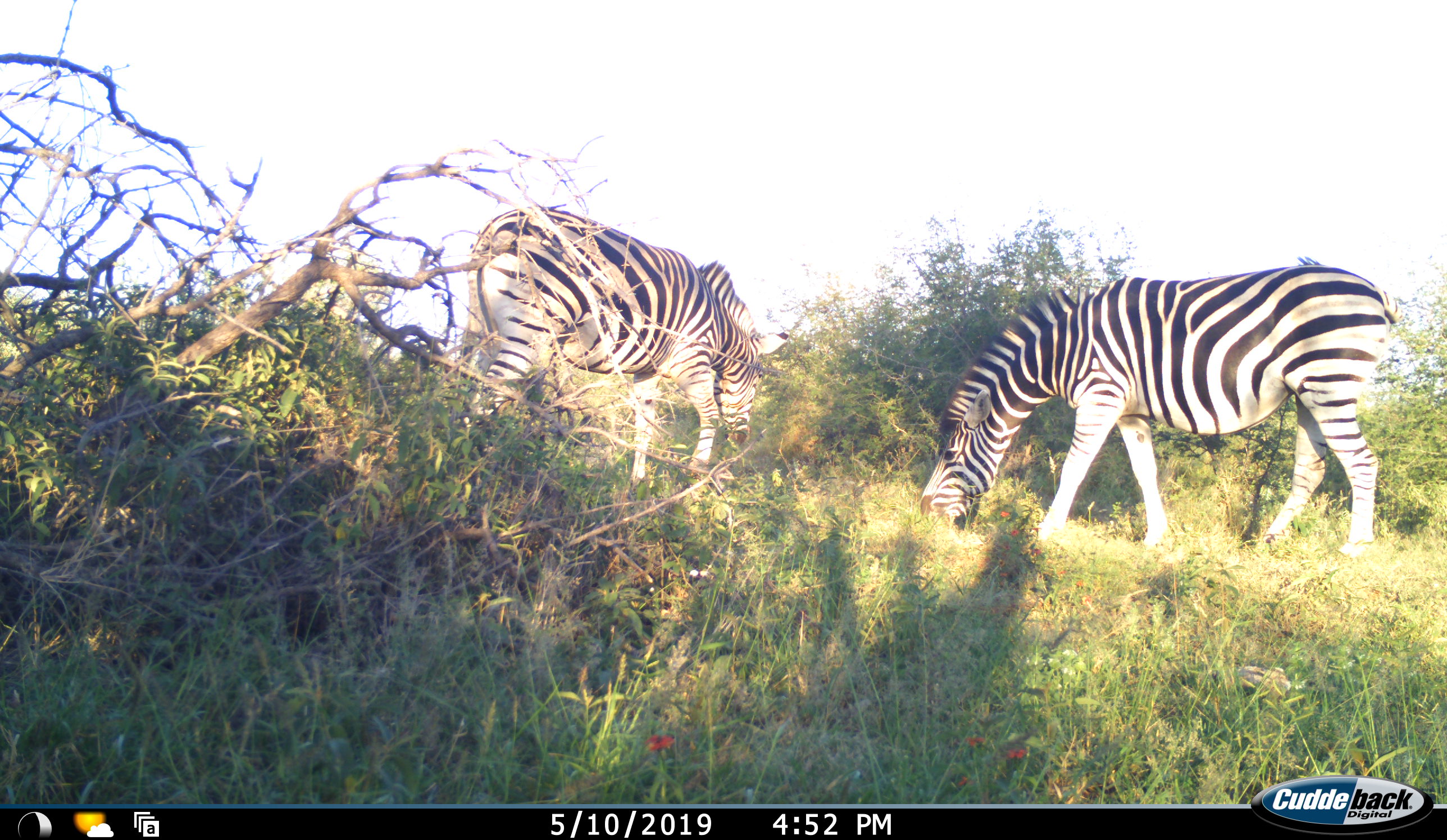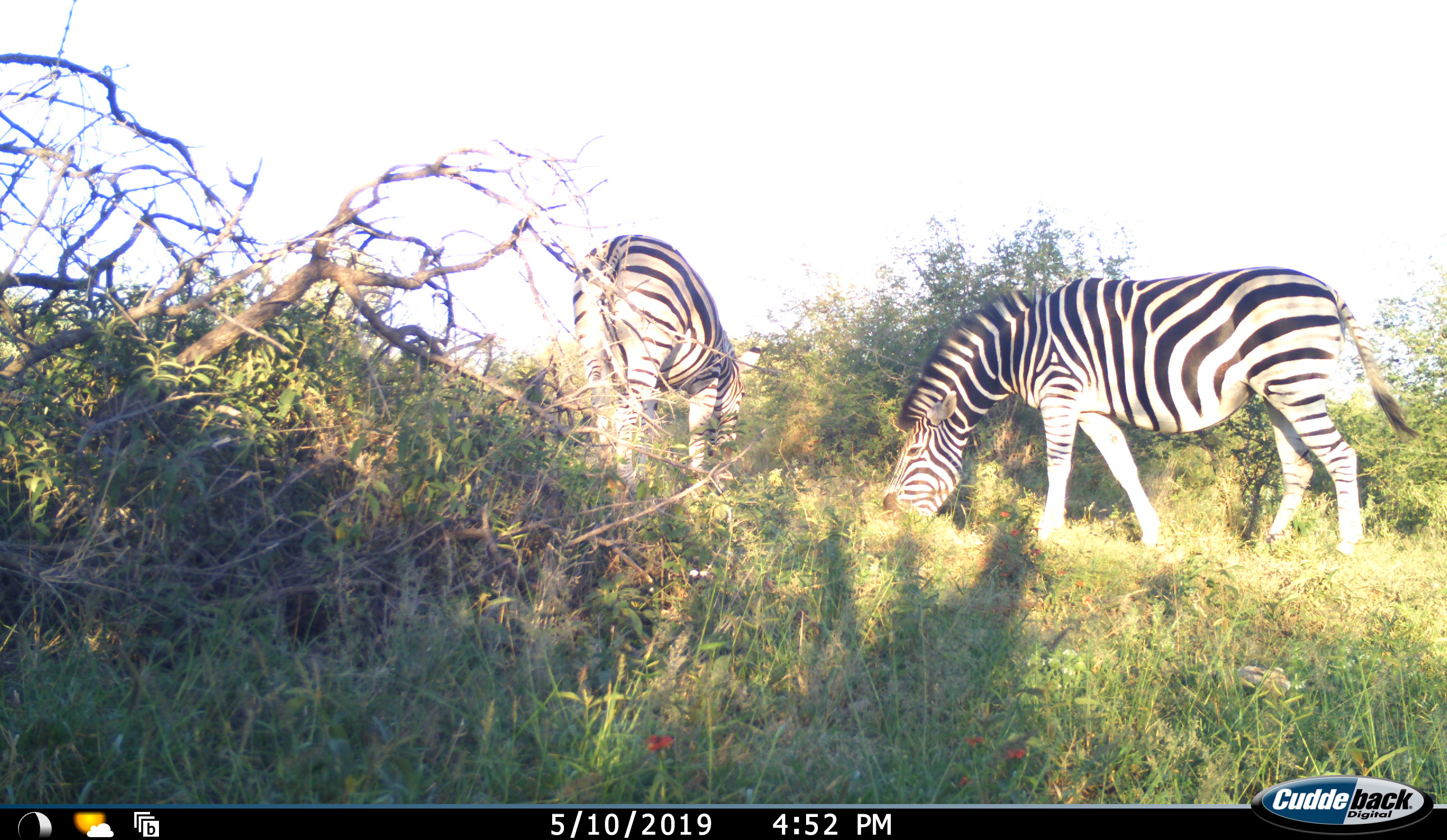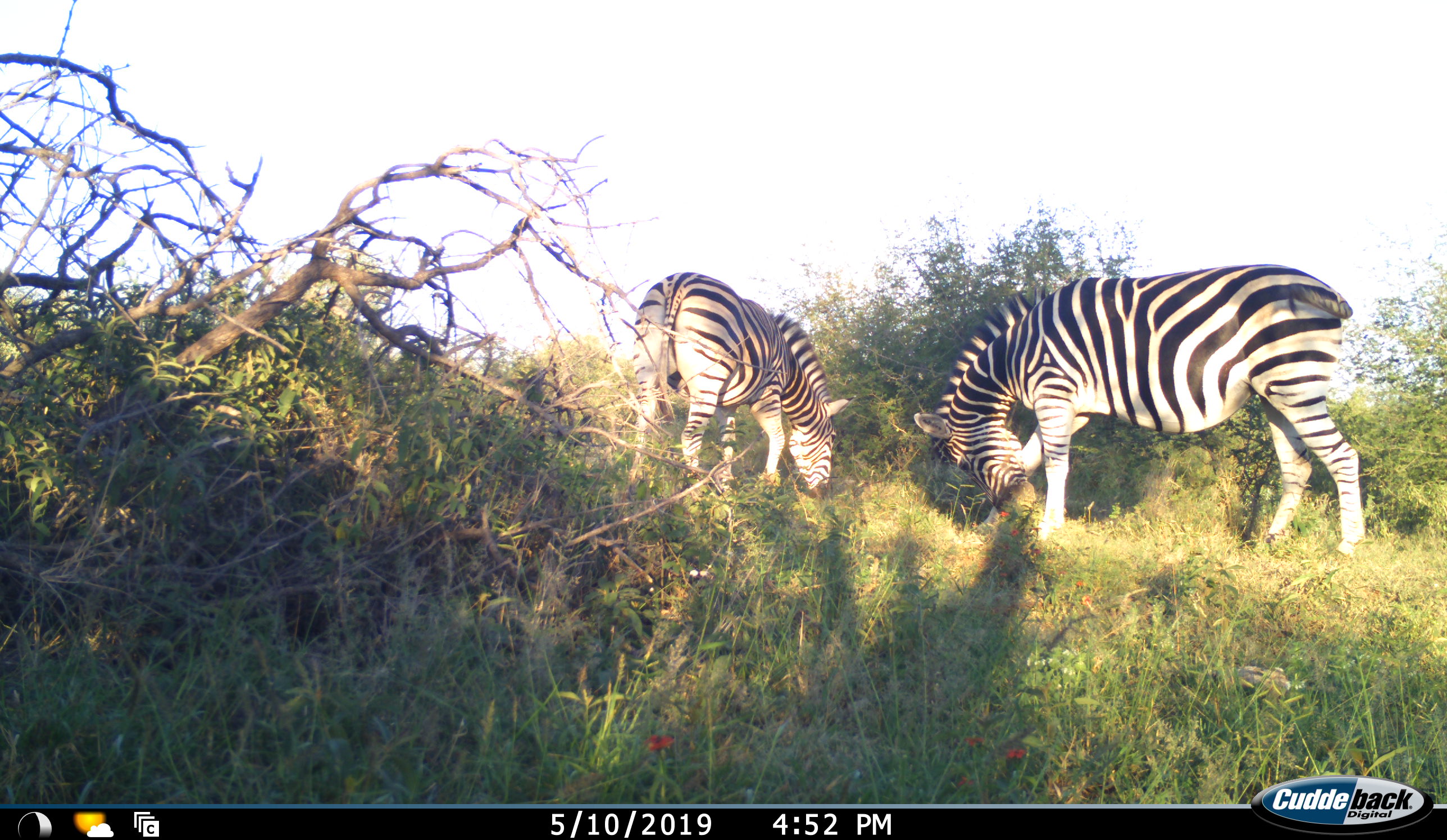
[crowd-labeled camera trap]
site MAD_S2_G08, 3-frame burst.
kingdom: Animalia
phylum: Chordata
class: Mammalia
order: Perissodactyla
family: Equidae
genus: Equus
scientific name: Equus quagga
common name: plains zebra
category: zebraplains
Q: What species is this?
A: Zebraplains (plains zebra) (Equus quagga).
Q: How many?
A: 2.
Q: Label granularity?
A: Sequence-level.